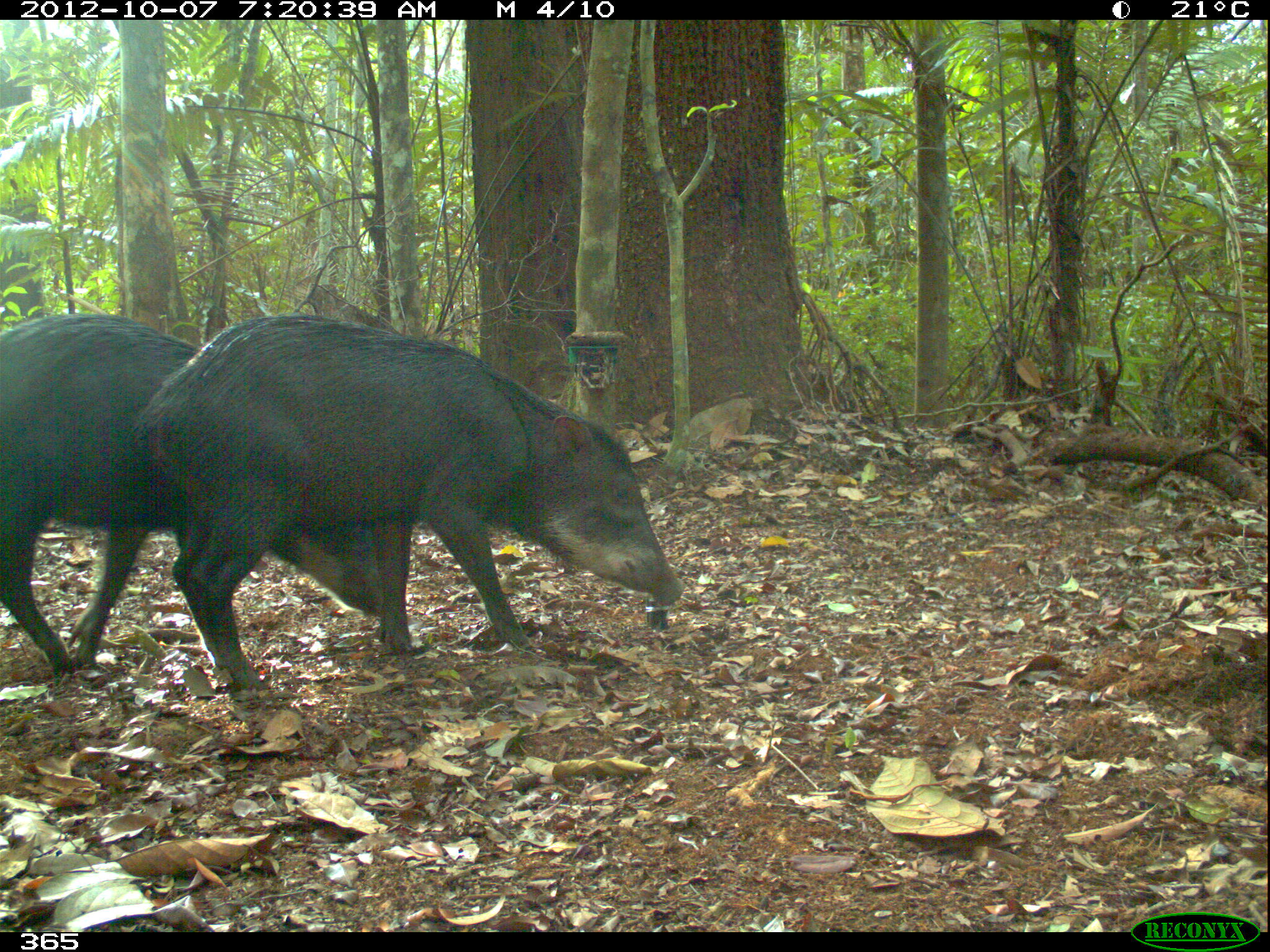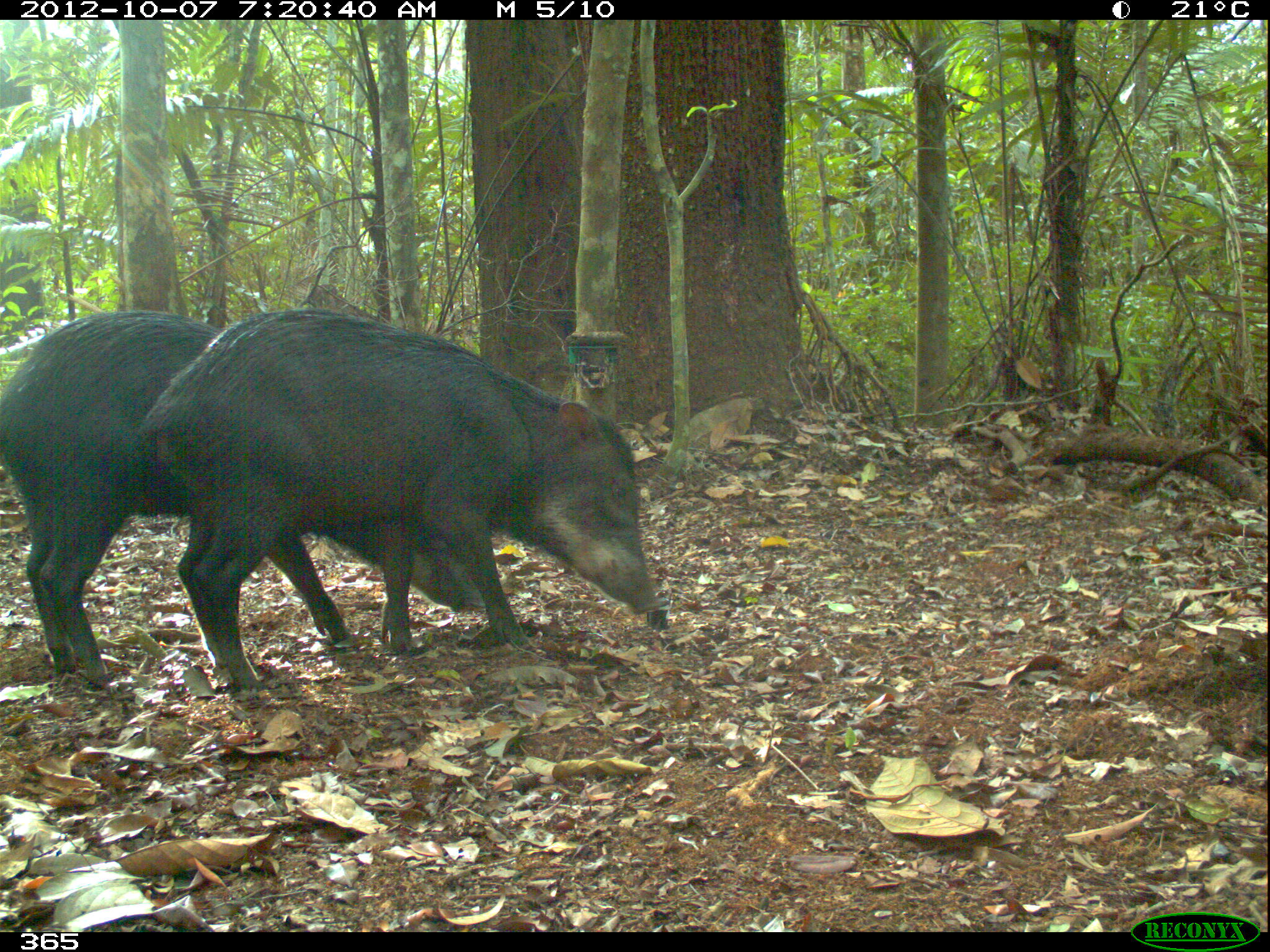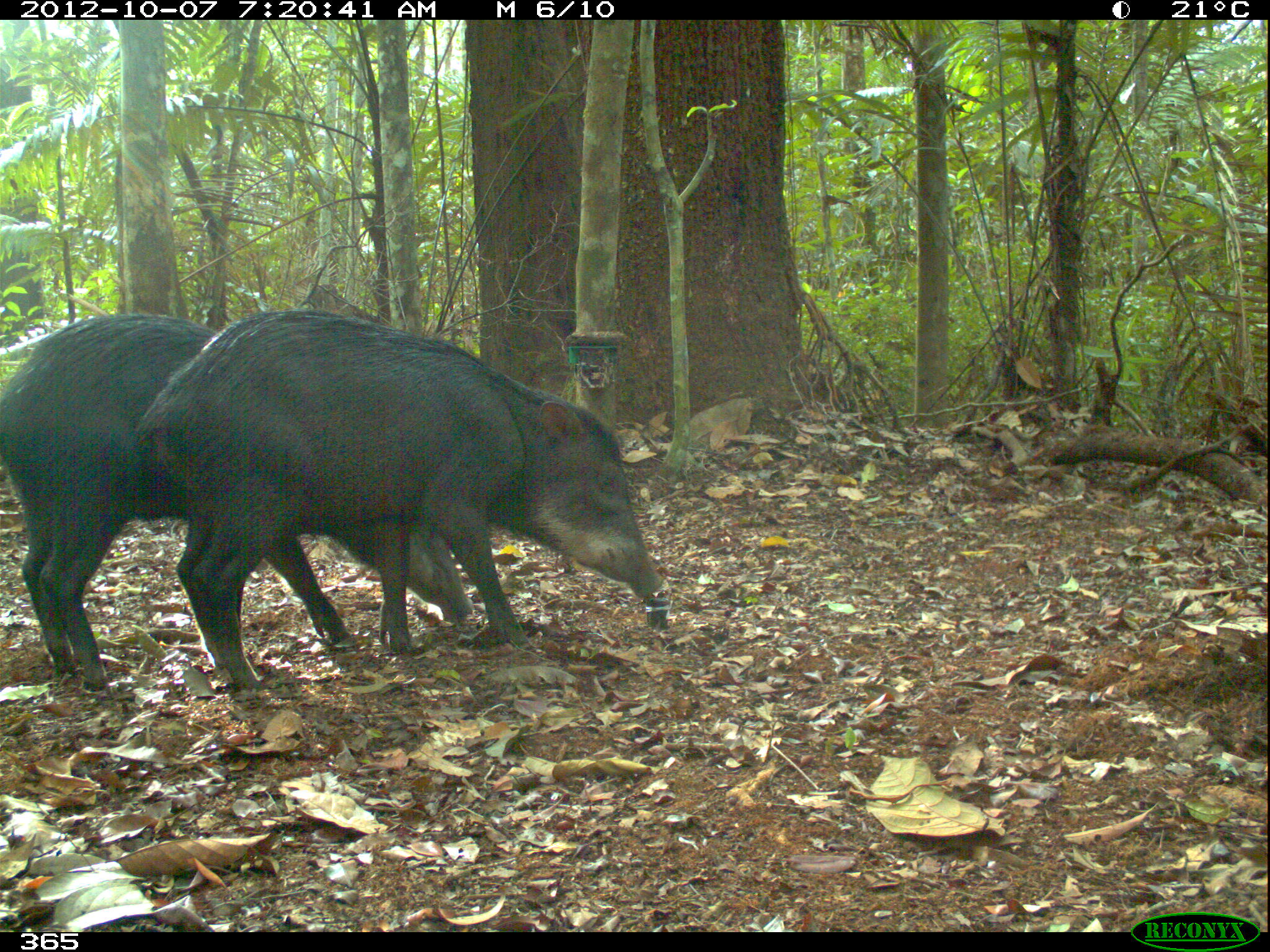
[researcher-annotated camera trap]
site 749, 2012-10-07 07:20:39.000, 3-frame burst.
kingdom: Animalia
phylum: Chordata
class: Mammalia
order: Artiodactyla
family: Tayassuidae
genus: Tayassu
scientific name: Tayassu pecari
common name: white-lipped peccary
Tayassu pecari (white-lipped peccary).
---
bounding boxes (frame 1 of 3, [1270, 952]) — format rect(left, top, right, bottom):
tayassu pecari: rect(123, 320, 681, 694); rect(0, 315, 383, 677)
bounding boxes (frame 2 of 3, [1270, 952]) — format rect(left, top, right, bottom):
tayassu pecari: rect(133, 306, 661, 688); rect(0, 309, 485, 692)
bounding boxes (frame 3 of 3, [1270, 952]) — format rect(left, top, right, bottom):
tayassu pecari: rect(136, 309, 662, 688); rect(0, 313, 472, 685)